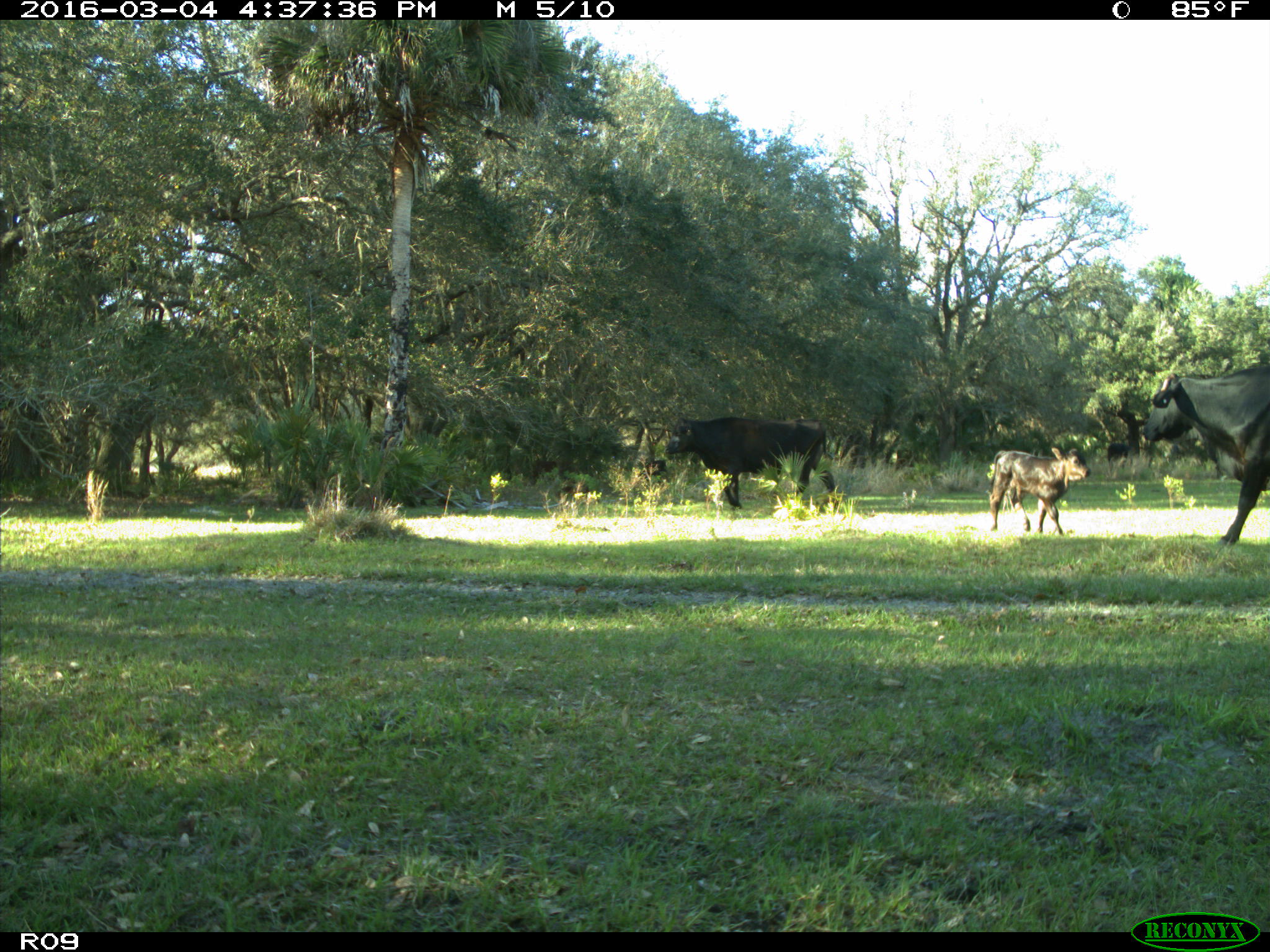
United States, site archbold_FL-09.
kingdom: Animalia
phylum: Chordata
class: Mammalia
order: Artiodactyla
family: Bovidae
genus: Bos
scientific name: Bos taurus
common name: domestic cow